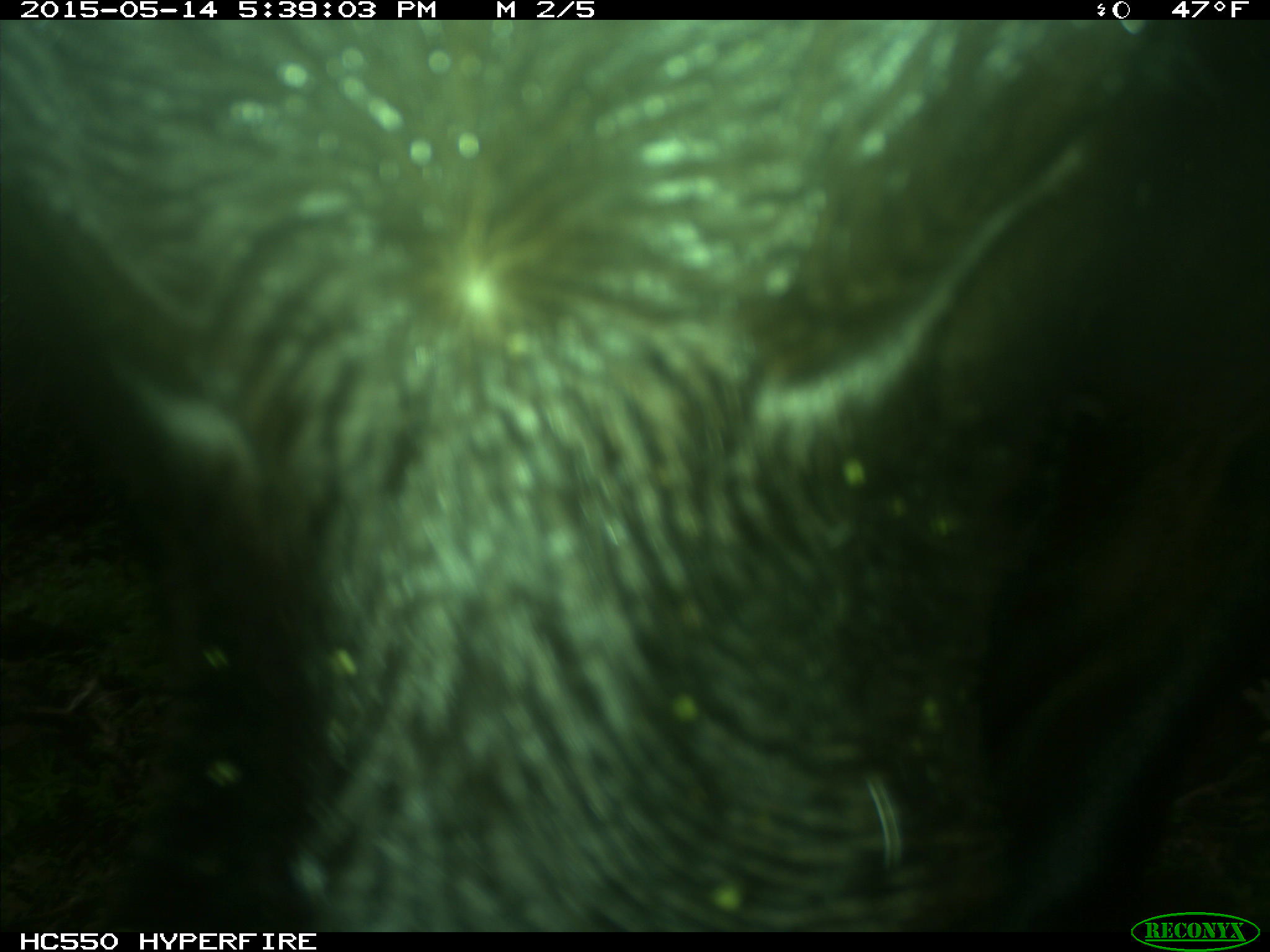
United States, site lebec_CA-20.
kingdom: Animalia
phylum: Chordata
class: Mammalia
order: Artiodactyla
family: Bovidae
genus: Bos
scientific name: Bos taurus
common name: domestic cow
Bos taurus (domestic cow).